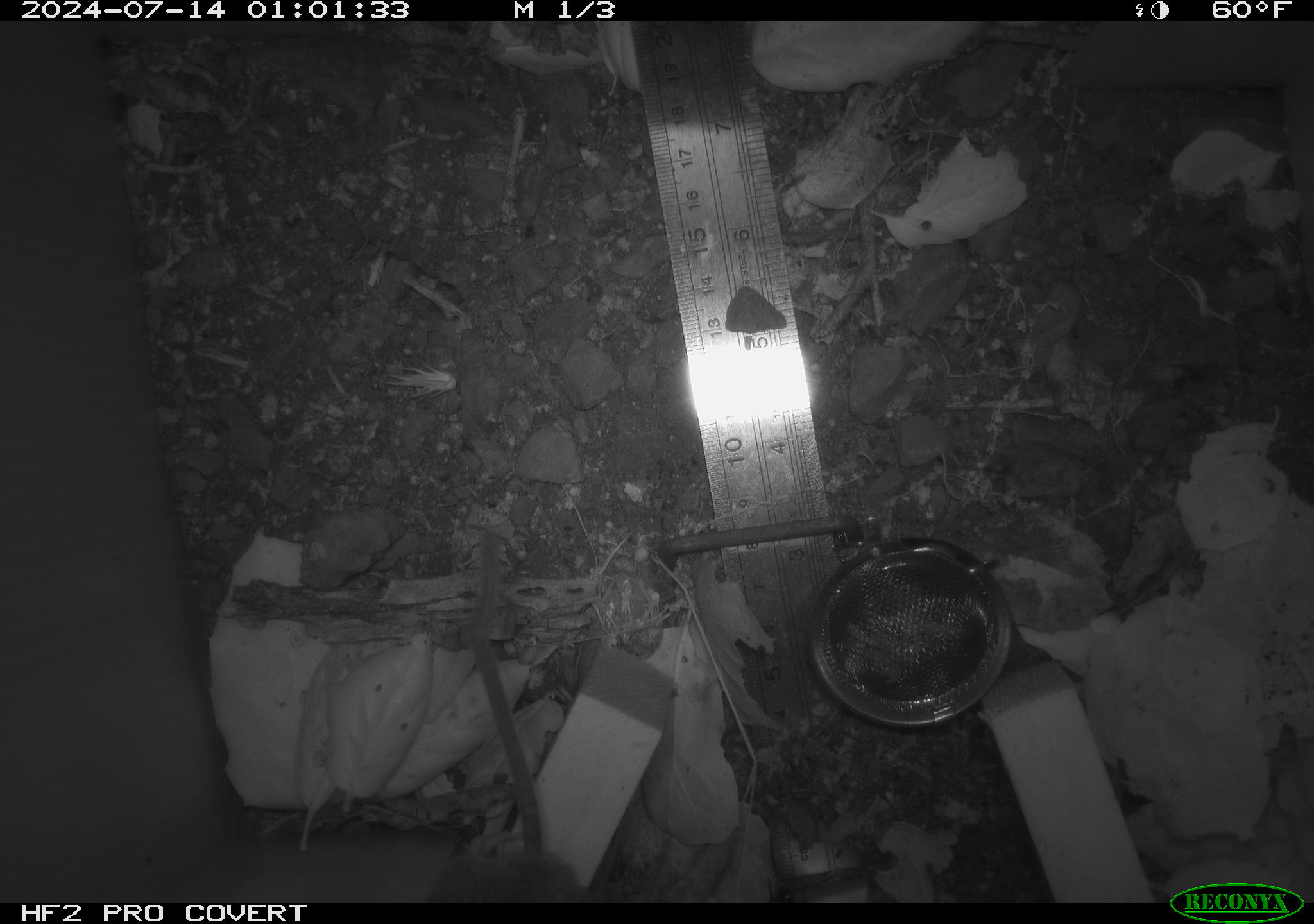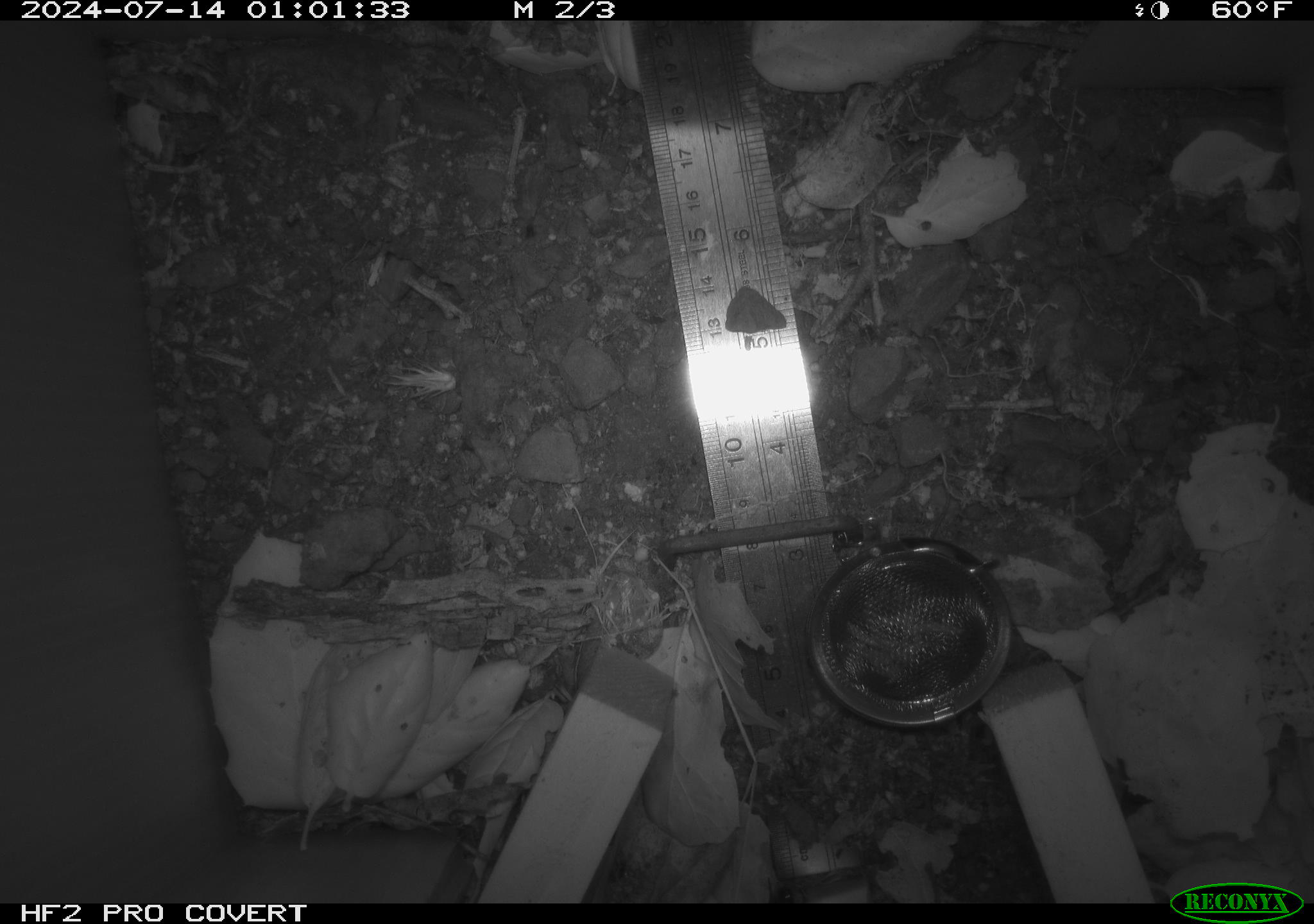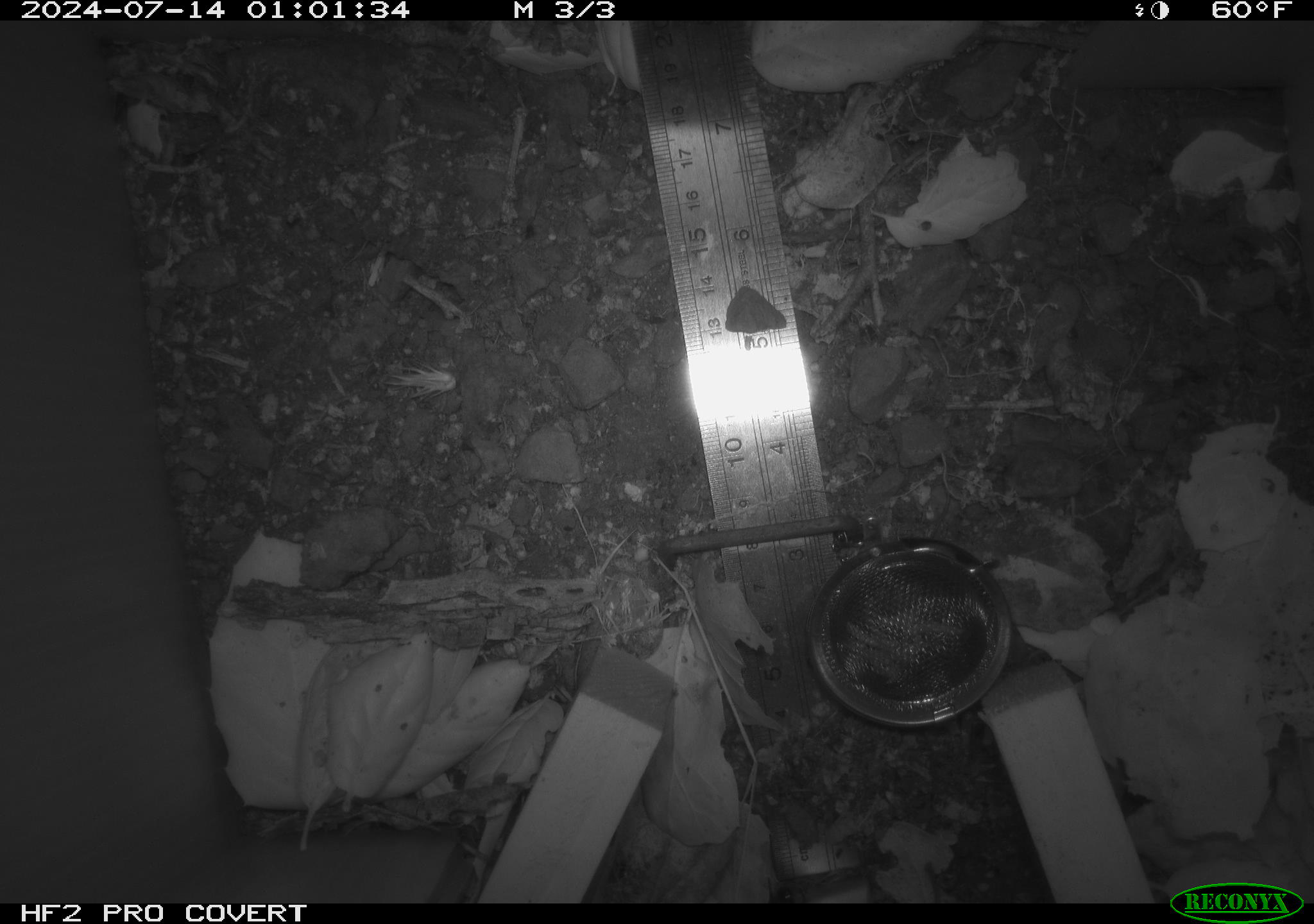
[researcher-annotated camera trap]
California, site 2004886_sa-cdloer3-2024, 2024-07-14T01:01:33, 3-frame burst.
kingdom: Animalia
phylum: Chordata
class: Mammalia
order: Rodentia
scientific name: Rodentia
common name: rodent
Rodent (Rodentia).